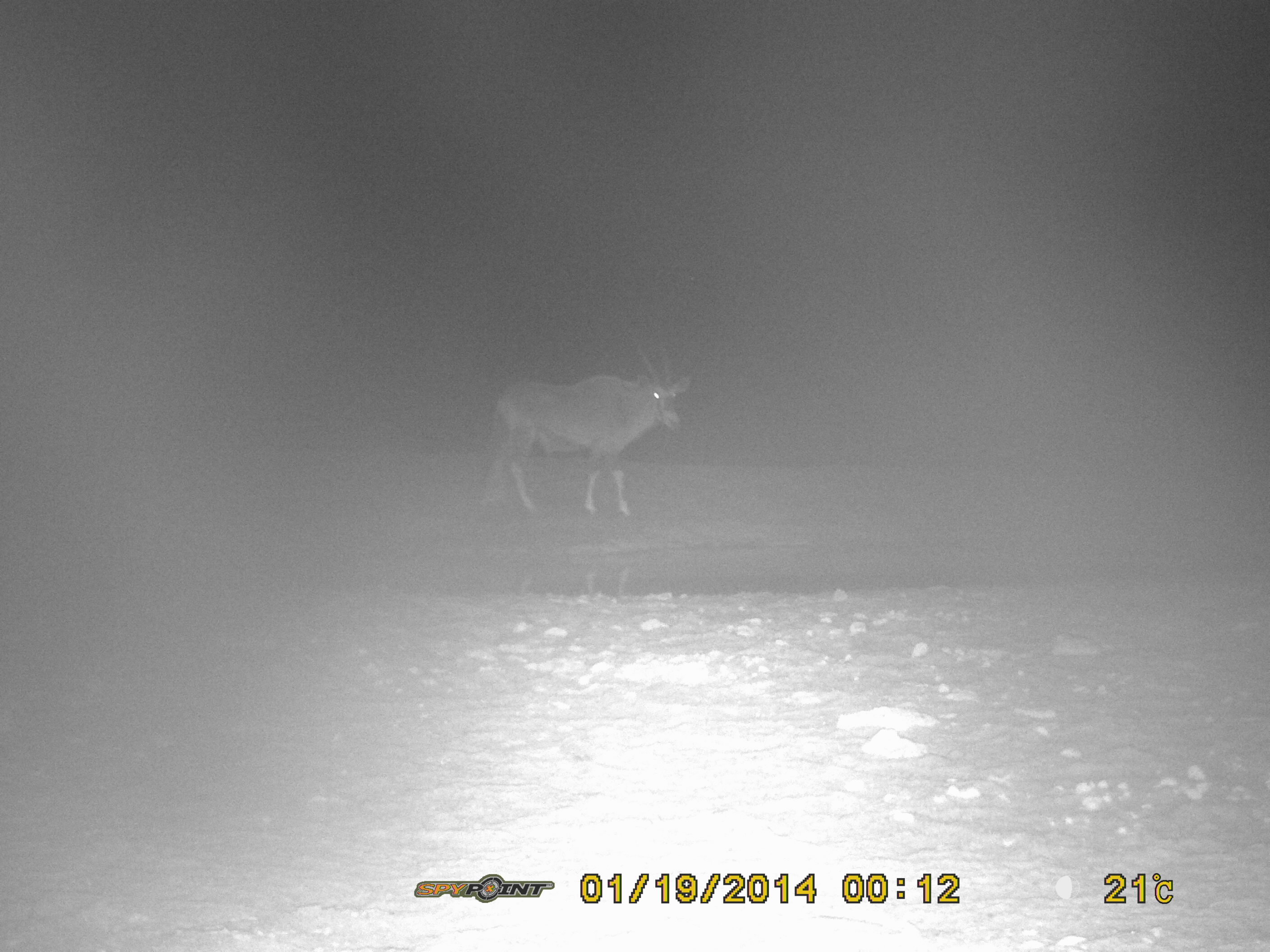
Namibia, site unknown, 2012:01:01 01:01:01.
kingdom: Animalia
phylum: Chordata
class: Mammalia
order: Artiodactyla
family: Bovidae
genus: Oryx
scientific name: Oryx gazella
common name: gemsbok